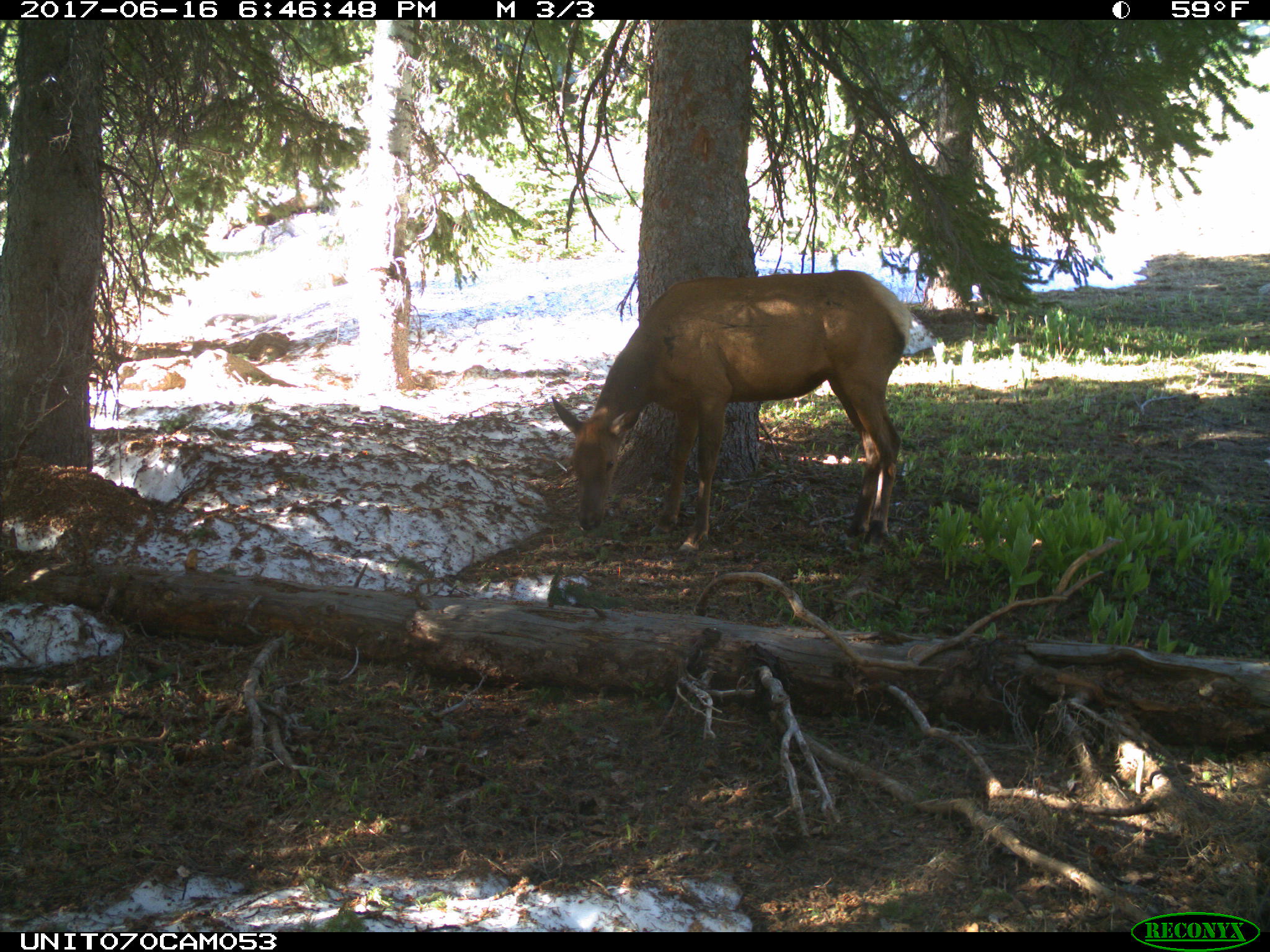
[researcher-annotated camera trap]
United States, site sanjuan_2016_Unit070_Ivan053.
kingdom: Animalia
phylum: Chordata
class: Mammalia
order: Artiodactyla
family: Cervidae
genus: Cervus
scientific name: Cervus elaphus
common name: red deer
Cervus elaphus (red deer).